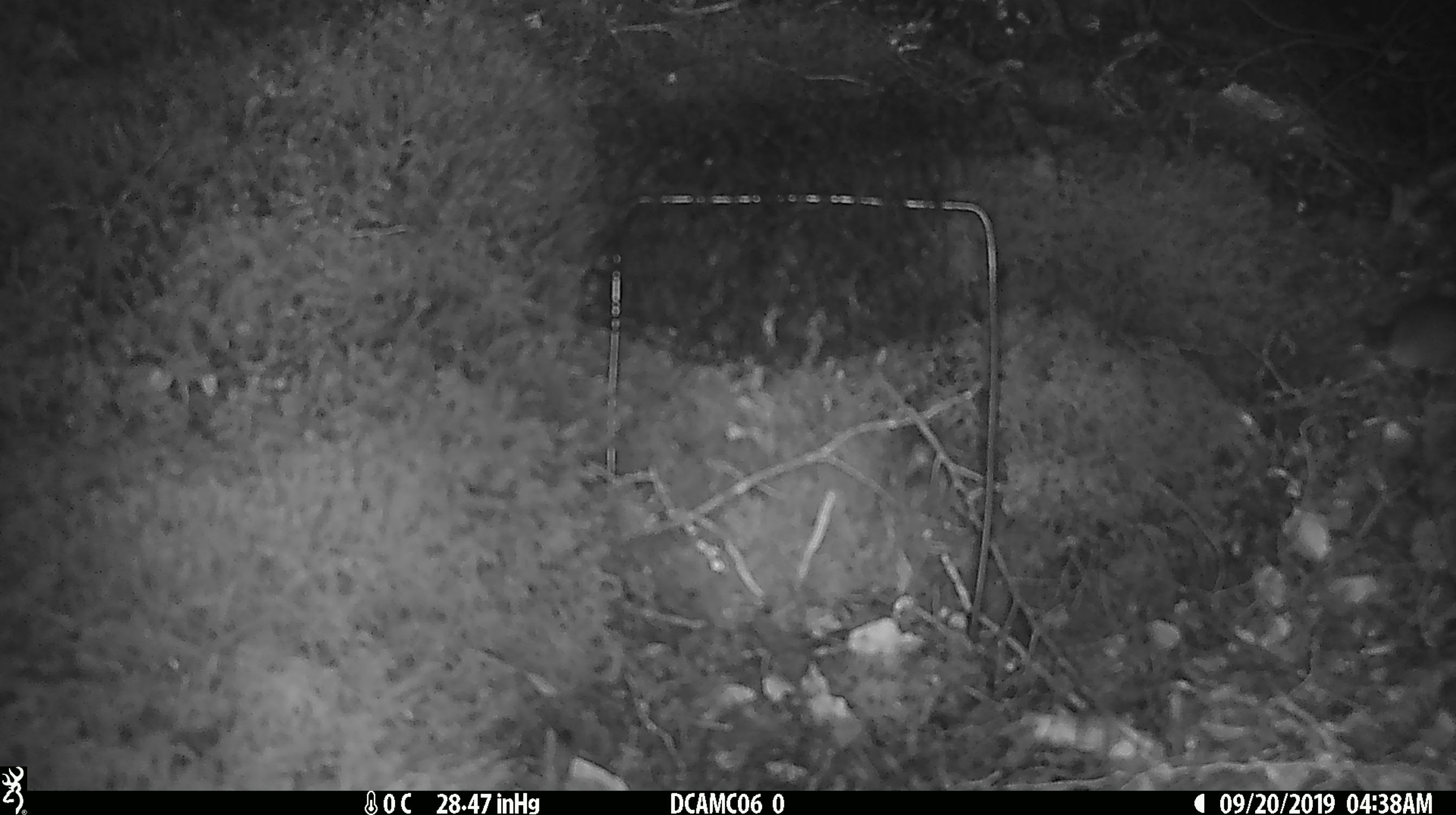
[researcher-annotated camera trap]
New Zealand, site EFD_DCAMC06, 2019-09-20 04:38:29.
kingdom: Animalia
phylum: Chordata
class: Mammalia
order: Rodentia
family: Muridae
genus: Mus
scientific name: Mus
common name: mouse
Mouse (Mus).